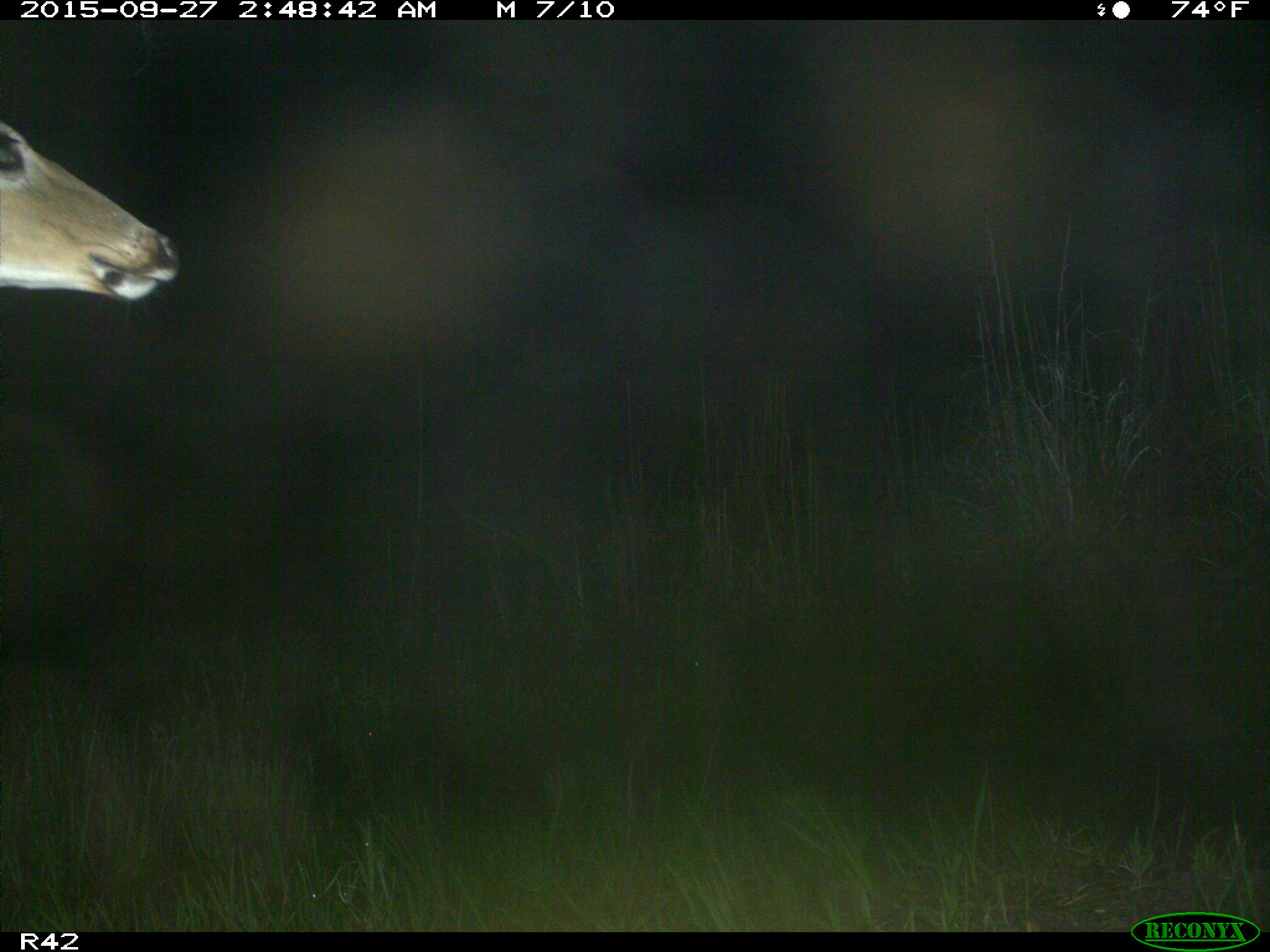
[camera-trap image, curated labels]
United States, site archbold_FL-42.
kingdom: Animalia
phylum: Chordata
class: Mammalia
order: Artiodactyla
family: Cervidae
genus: Odocoileus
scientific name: Odocoileus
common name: deer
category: unidentified deer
Unidentified deer (deer) (Odocoileus).